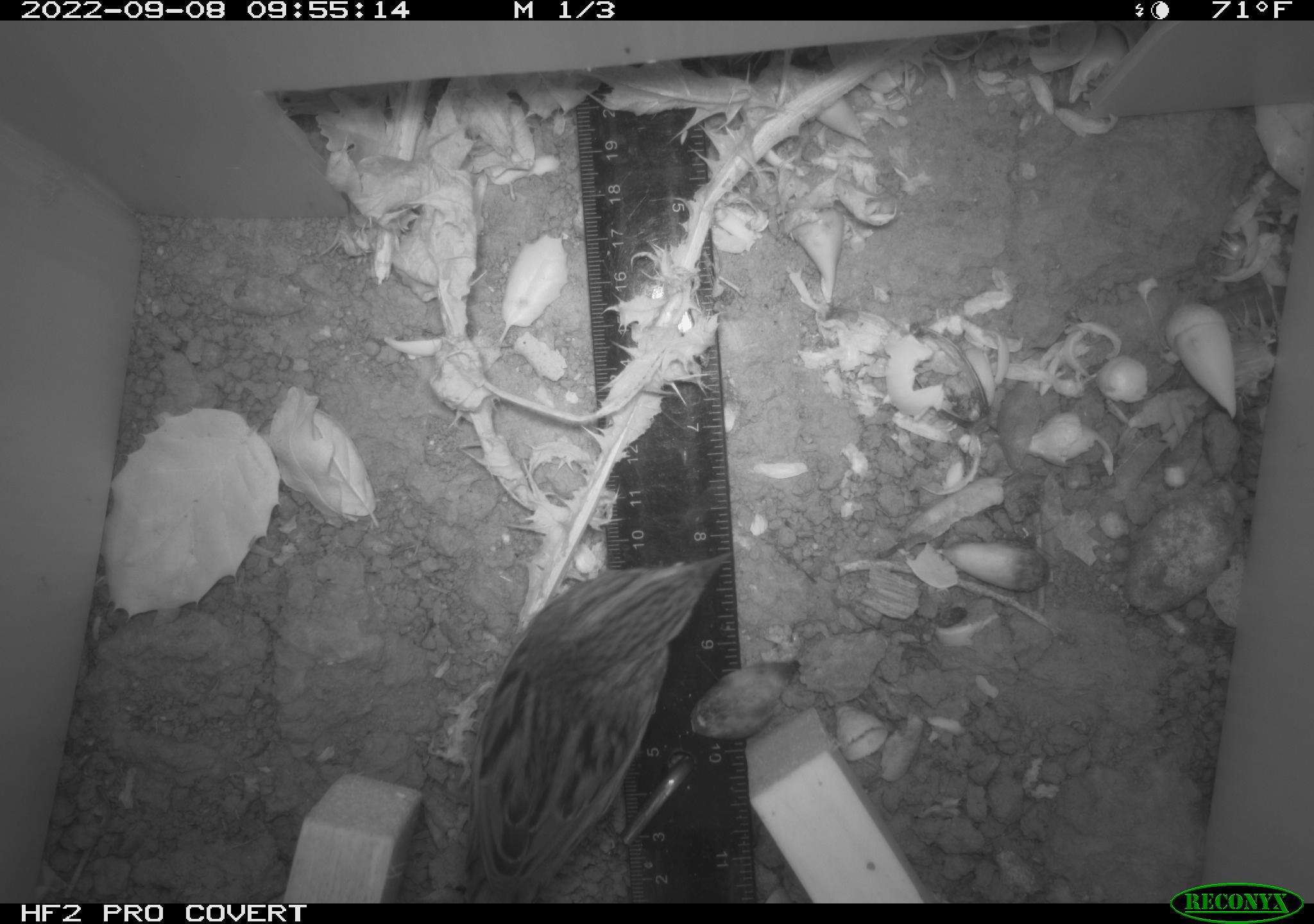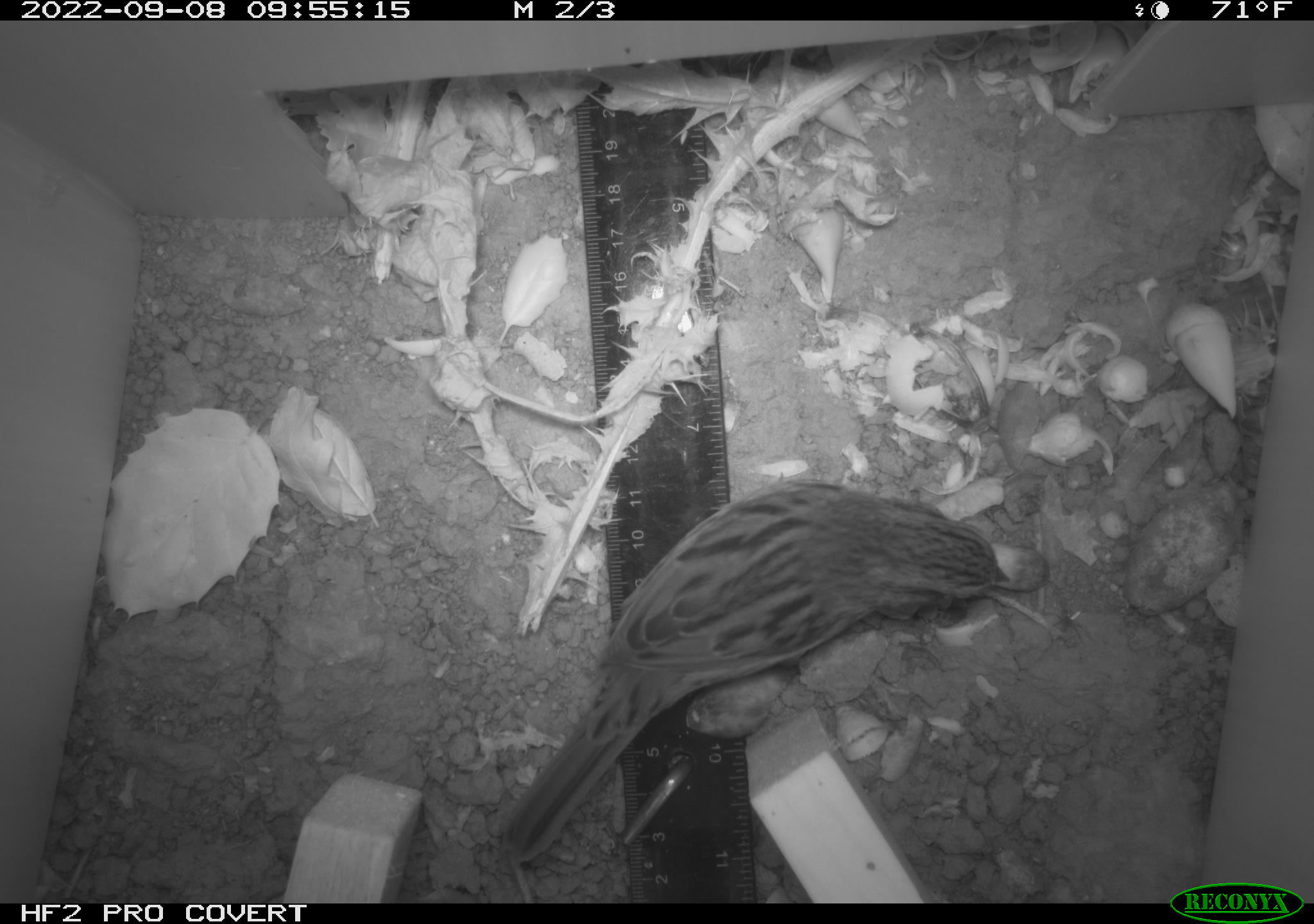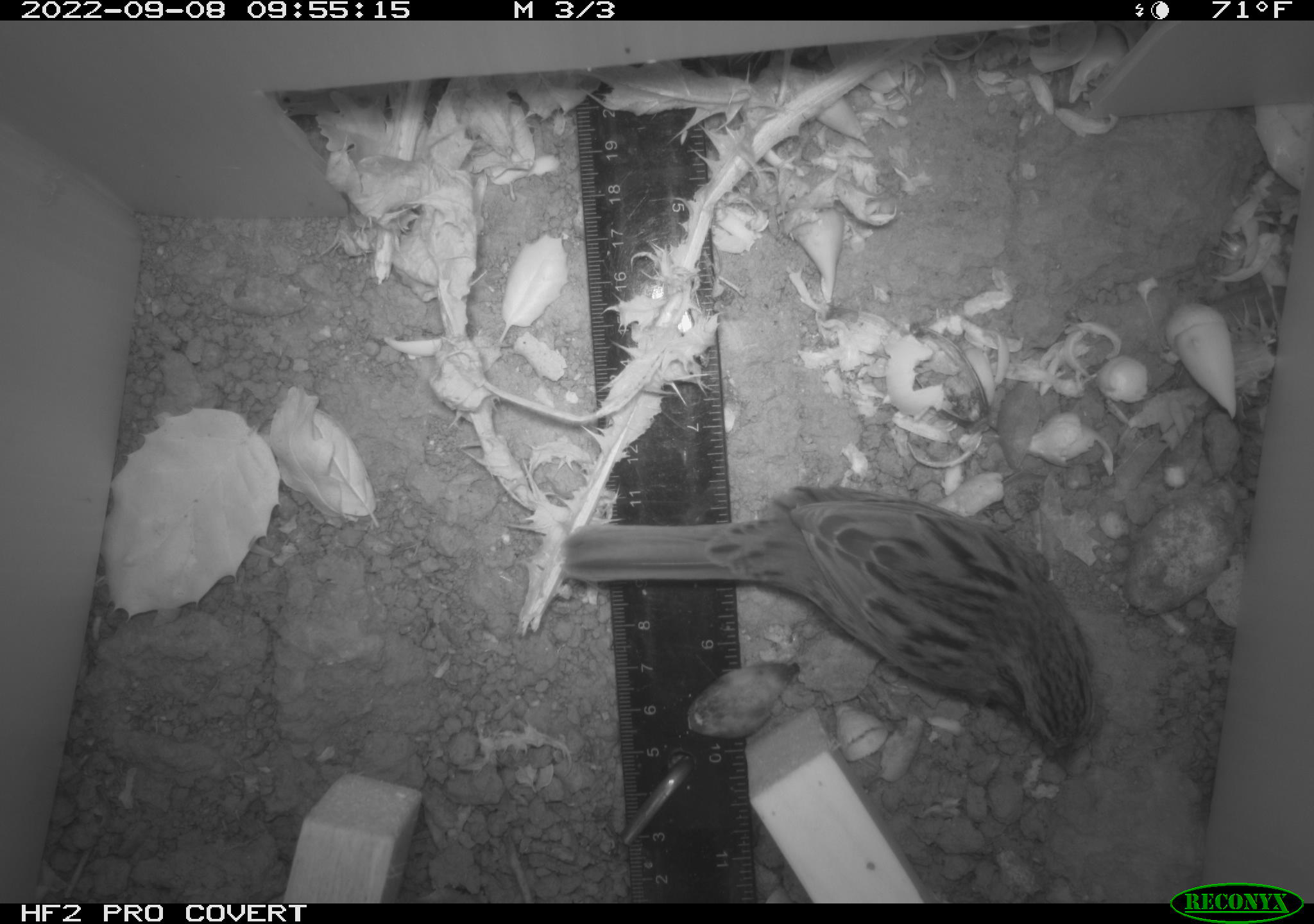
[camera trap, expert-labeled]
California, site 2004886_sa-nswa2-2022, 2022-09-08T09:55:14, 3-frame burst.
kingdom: Animalia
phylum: Chordata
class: Aves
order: Passeriformes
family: Passerellidae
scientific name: Passerellidae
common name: new world sparrows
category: passerellidae family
Passerellidae family (new world sparrows) (Passerellidae).